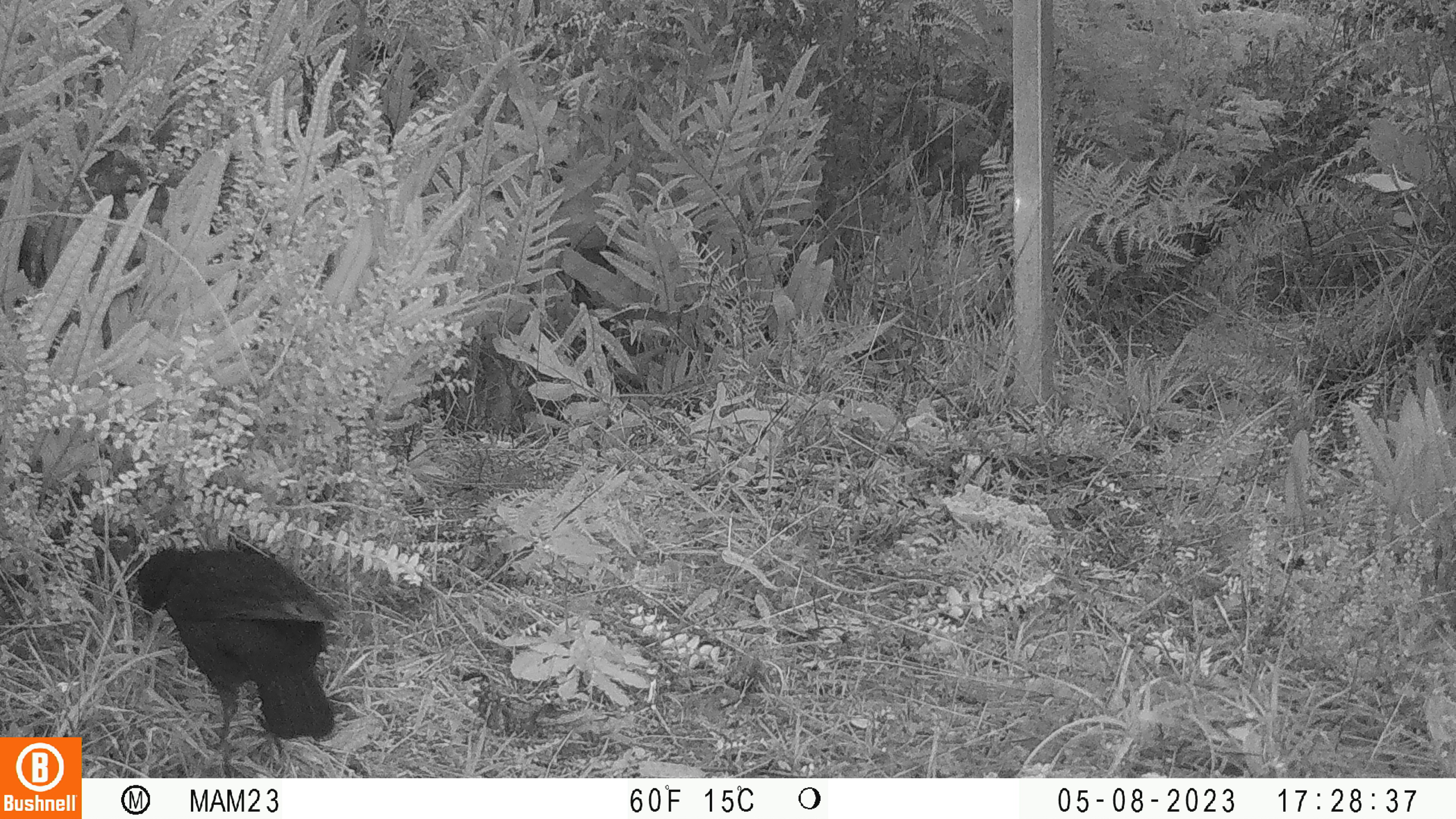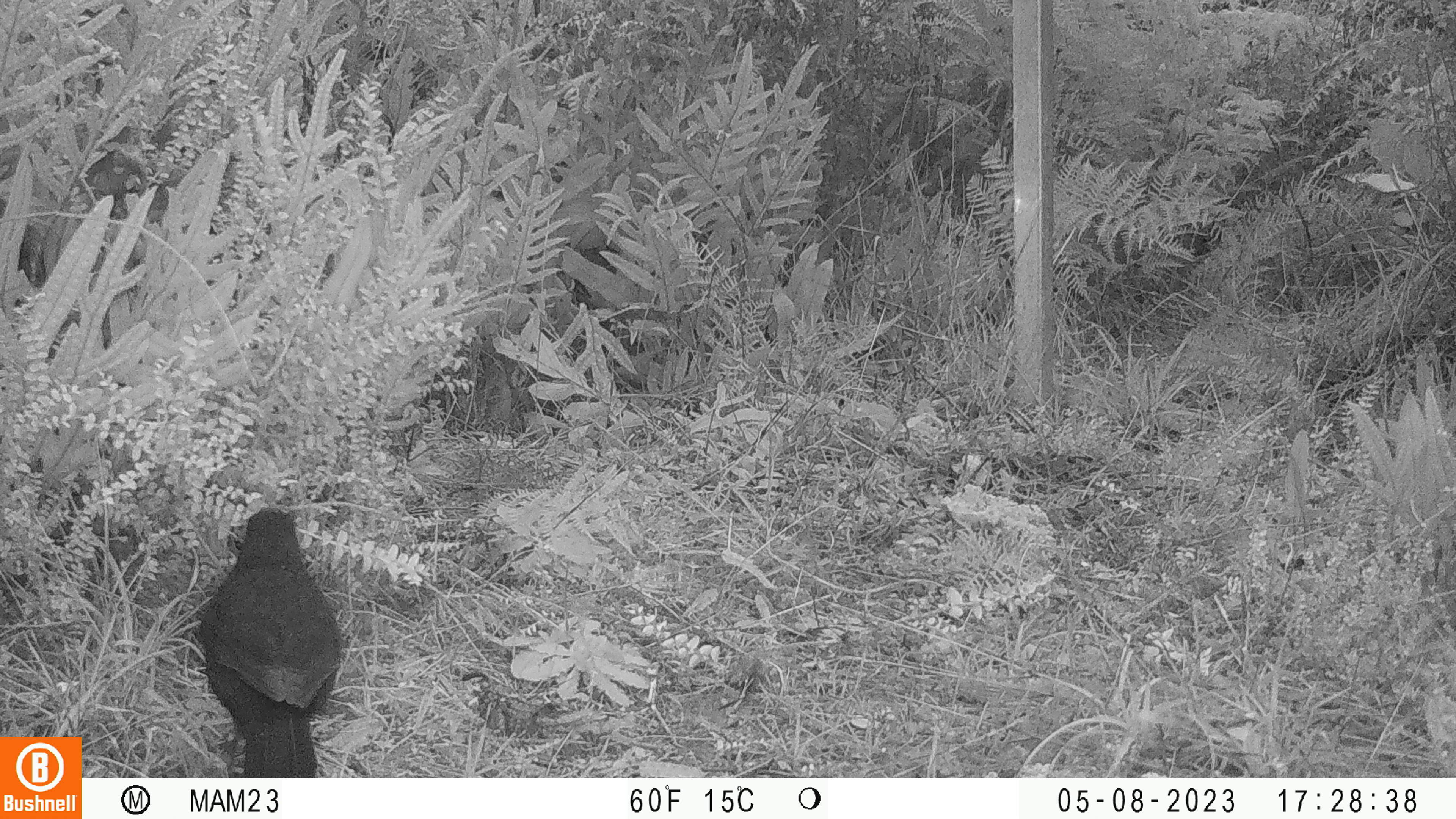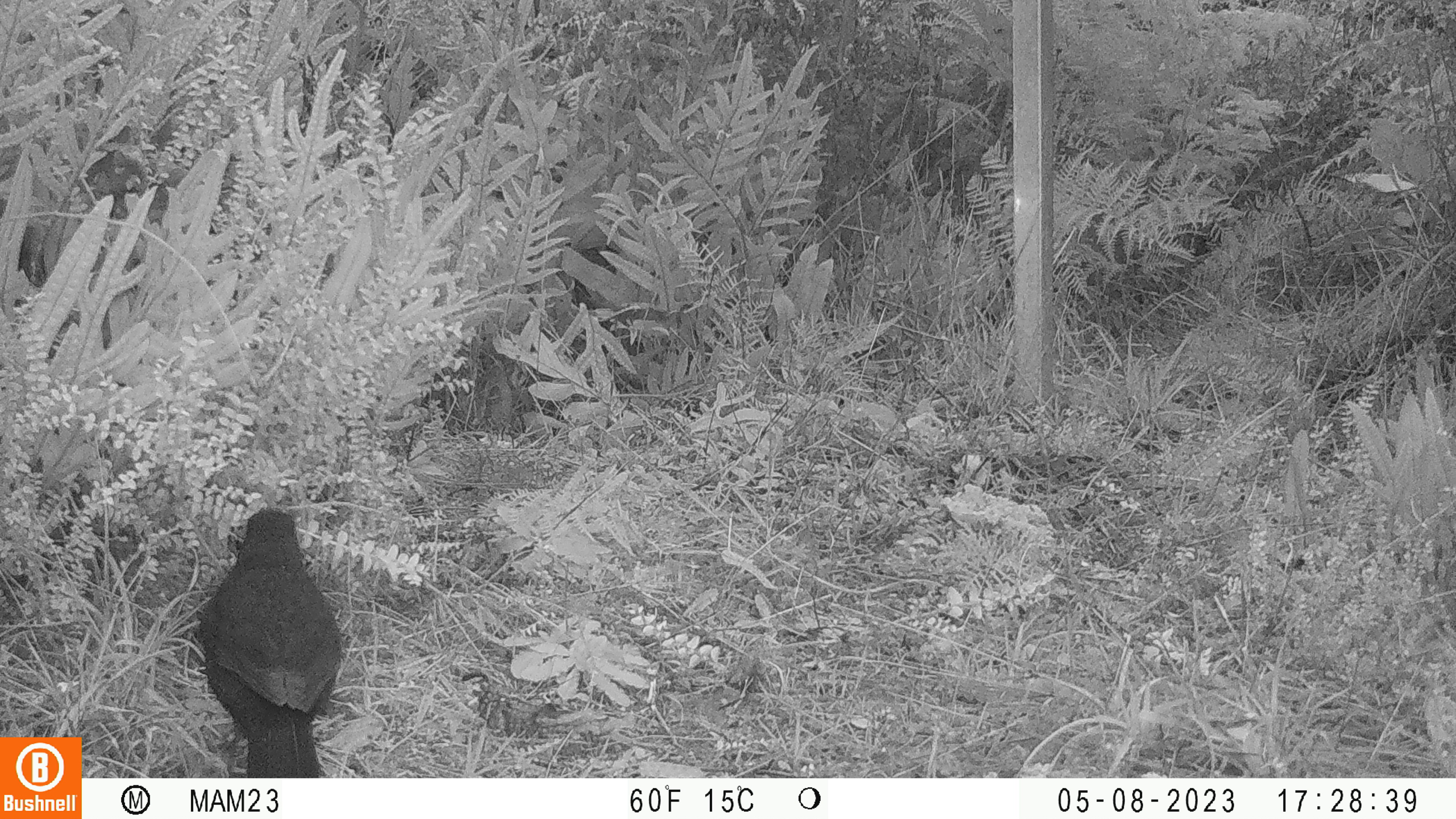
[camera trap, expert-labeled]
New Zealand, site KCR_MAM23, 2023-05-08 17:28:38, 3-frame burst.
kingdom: Animalia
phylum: Chordata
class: Aves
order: Passeriformes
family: Turdidae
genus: Turdus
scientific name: Turdus merula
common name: eurasian blackbird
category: blackbird